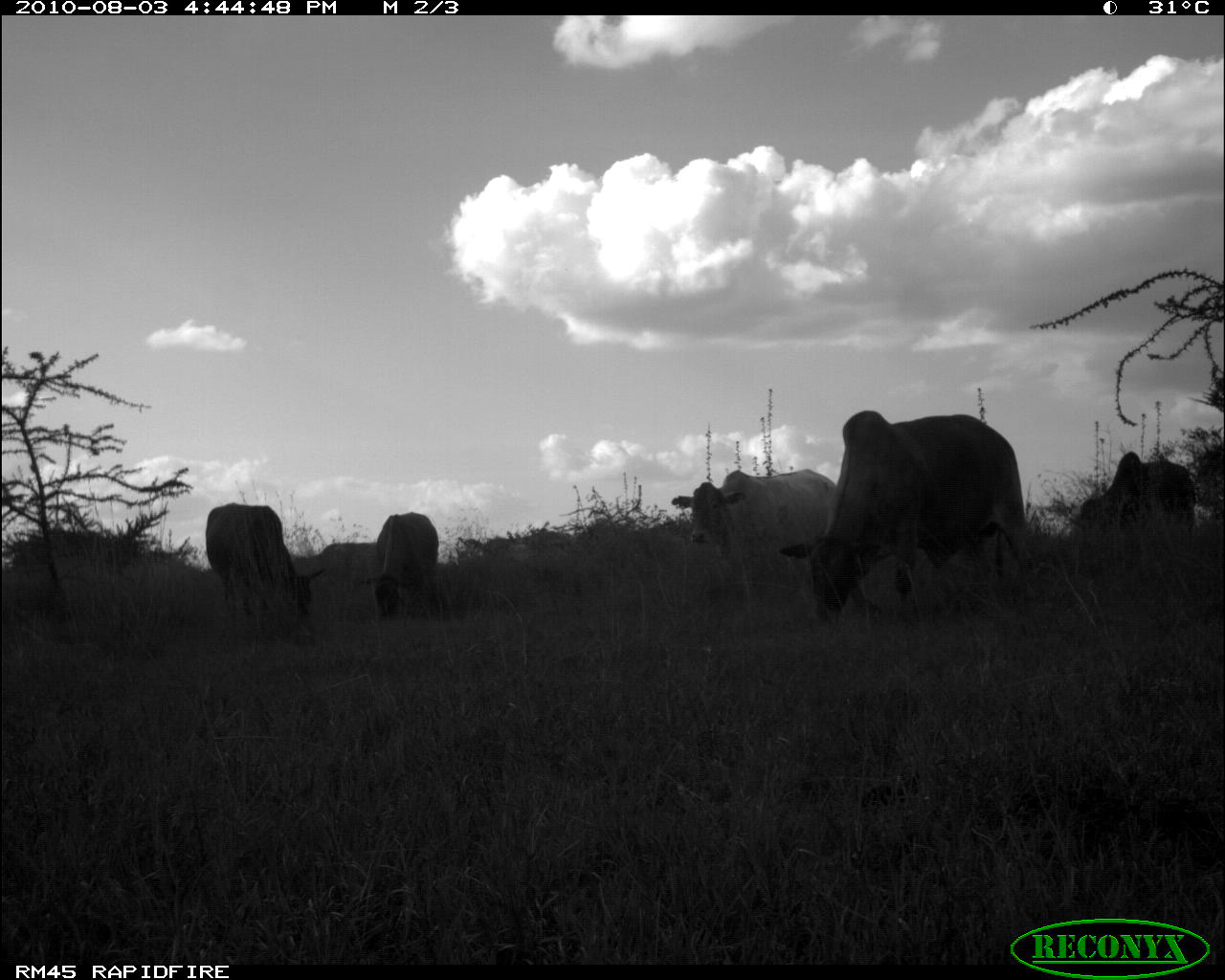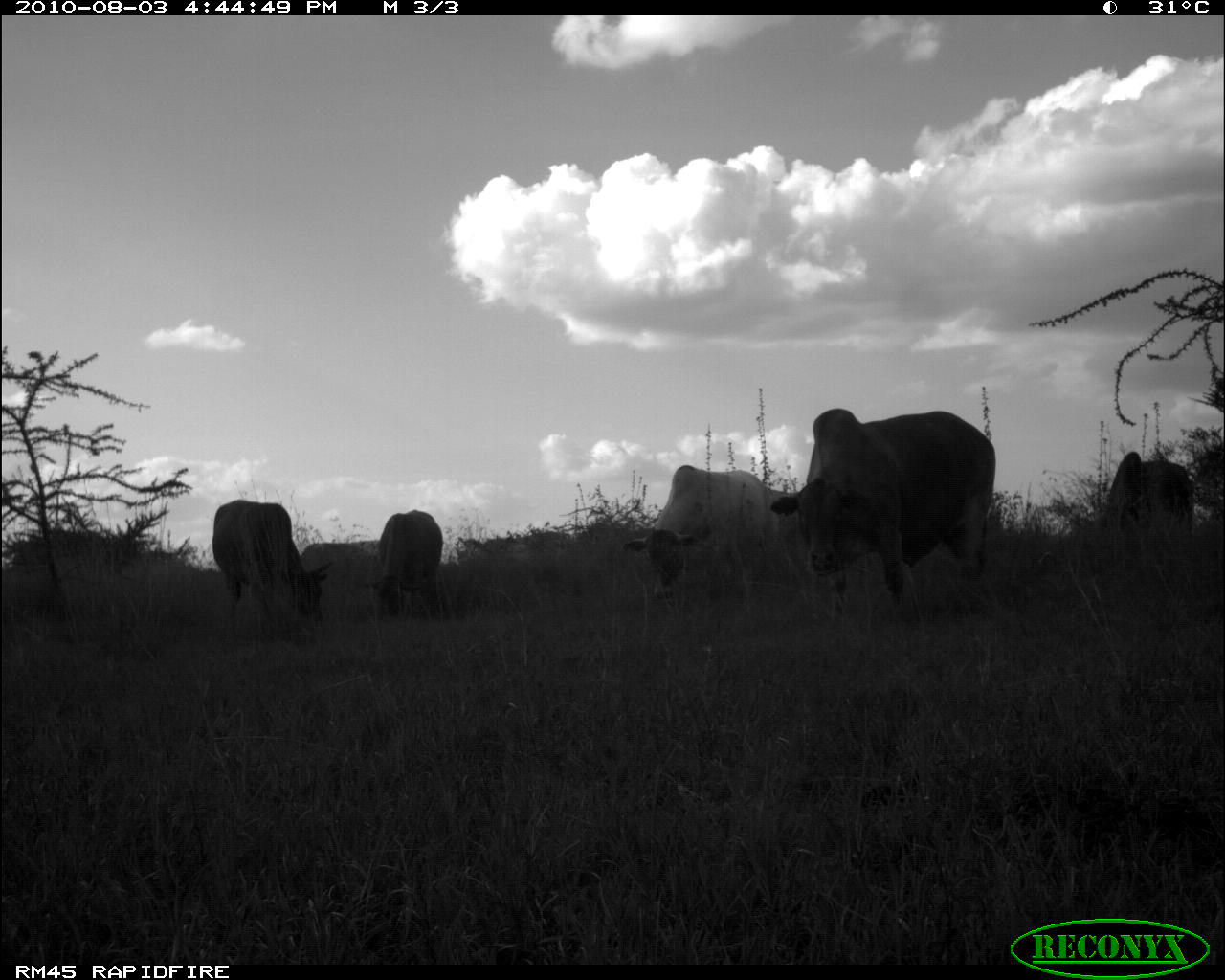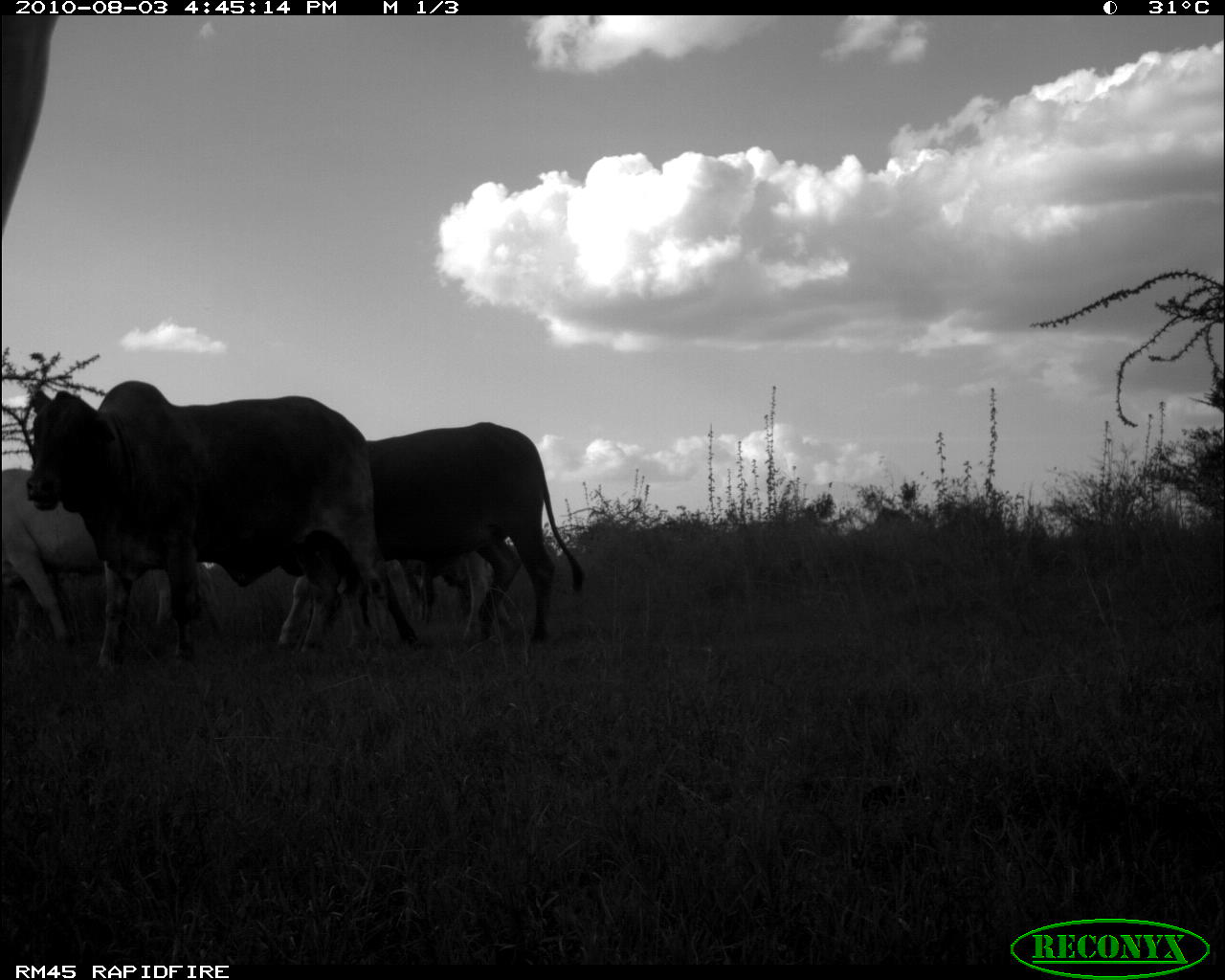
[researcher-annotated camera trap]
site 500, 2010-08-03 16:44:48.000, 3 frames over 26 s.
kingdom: Animalia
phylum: Chordata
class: Mammalia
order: Artiodactyla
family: Bovidae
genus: Tragelaphus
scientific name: Tragelaphus oryx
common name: eland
Tragelaphus oryx (eland), count 5.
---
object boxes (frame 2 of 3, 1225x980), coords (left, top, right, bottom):
tragelaphus oryx: (770, 408, 995, 622); (622, 465, 782, 586); (212, 500, 332, 622); (369, 510, 443, 619); (1107, 452, 1193, 535)